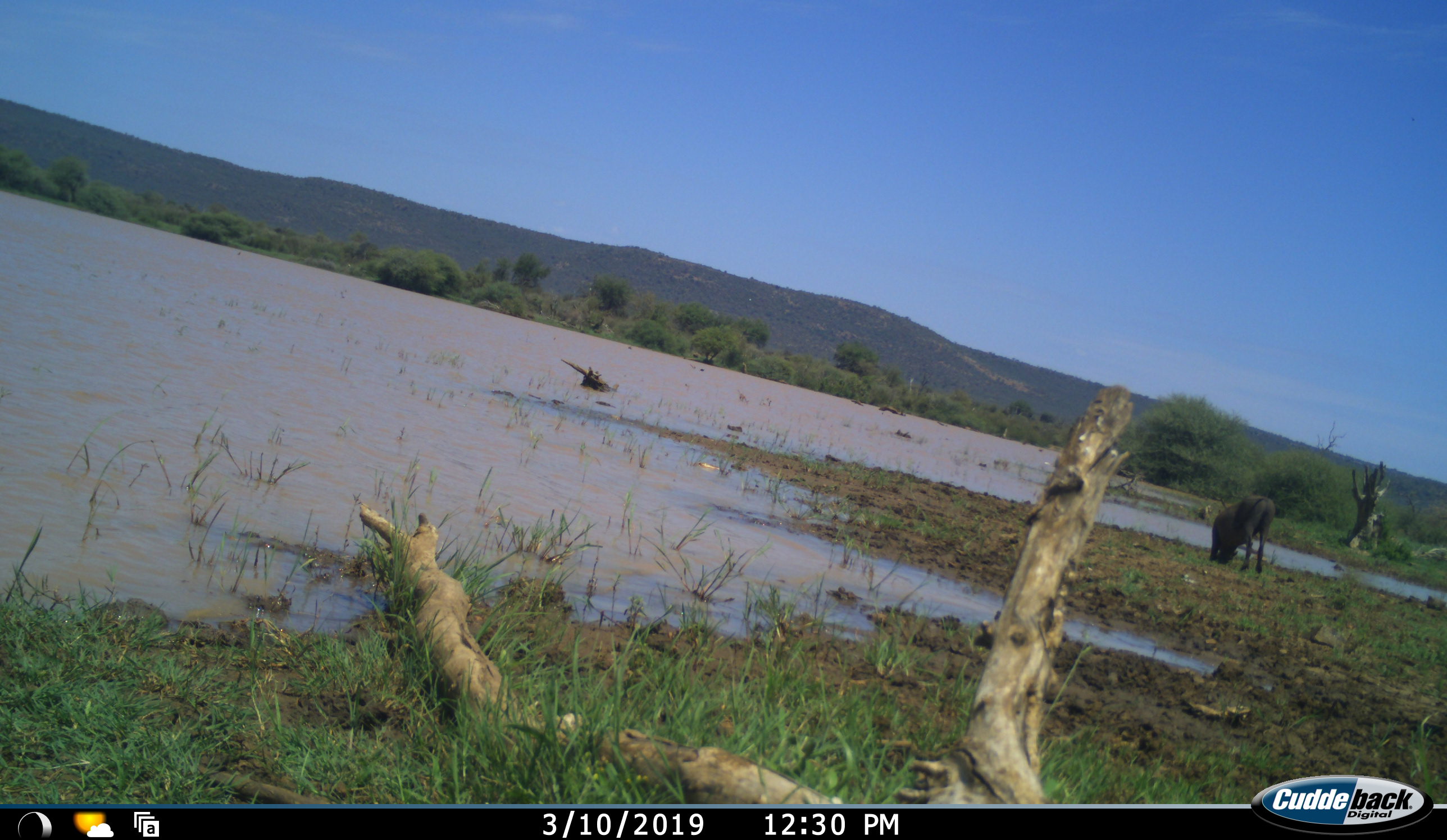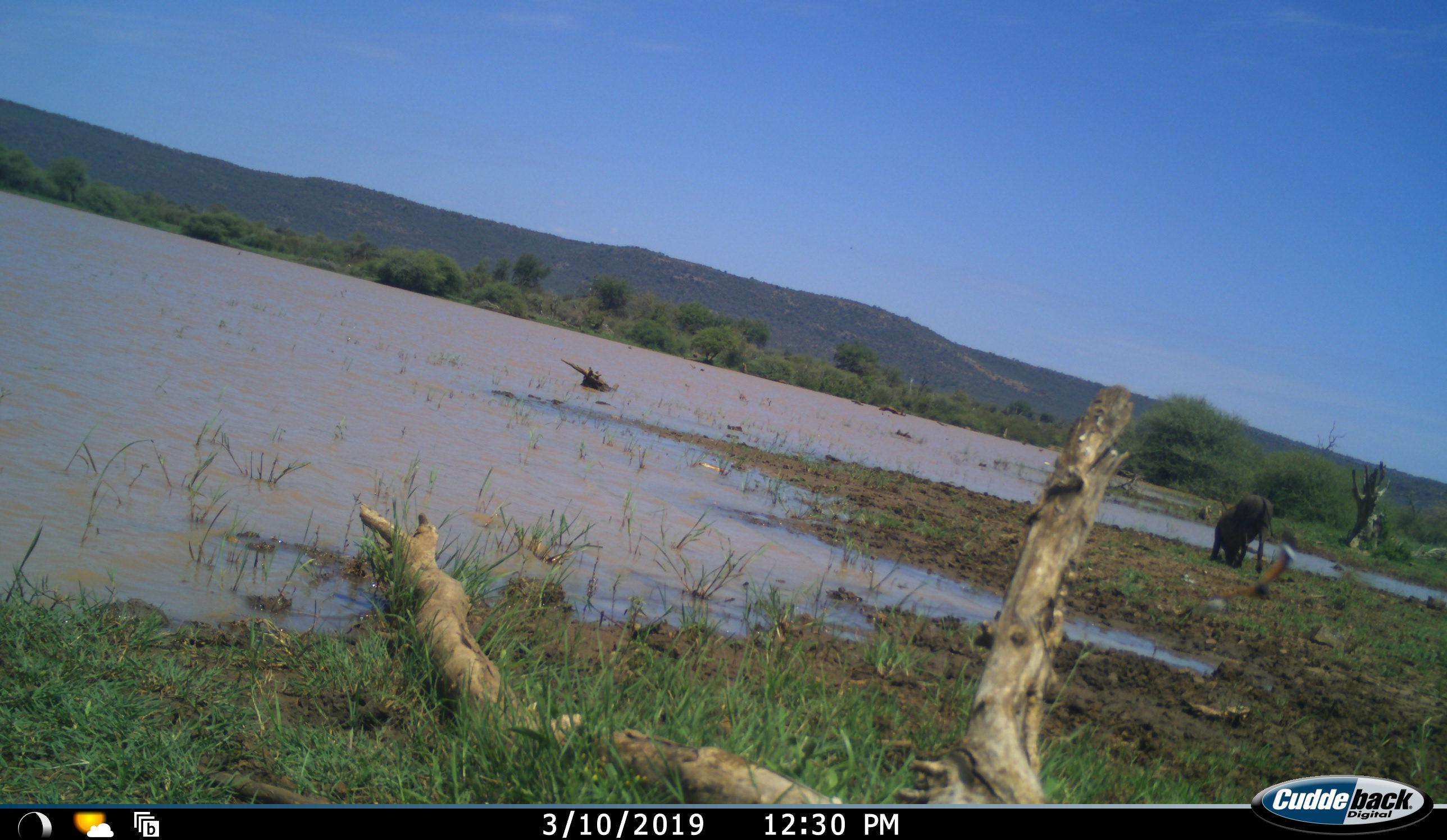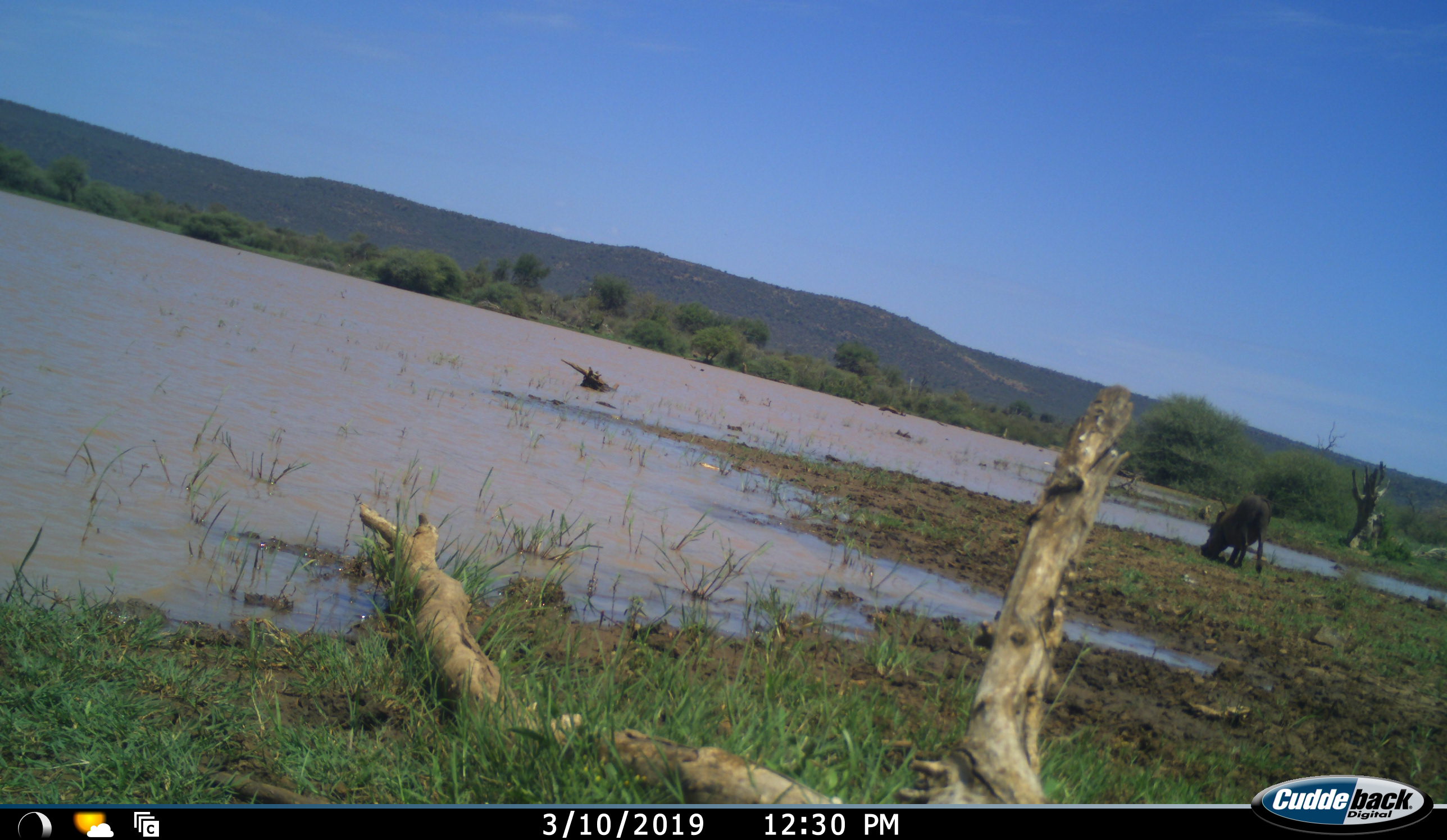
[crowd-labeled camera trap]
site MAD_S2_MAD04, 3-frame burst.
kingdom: Animalia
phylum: Chordata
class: Mammalia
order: Artiodactyla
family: Suidae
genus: Phacochoerus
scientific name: Phacochoerus africanus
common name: warthog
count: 1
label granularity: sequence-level